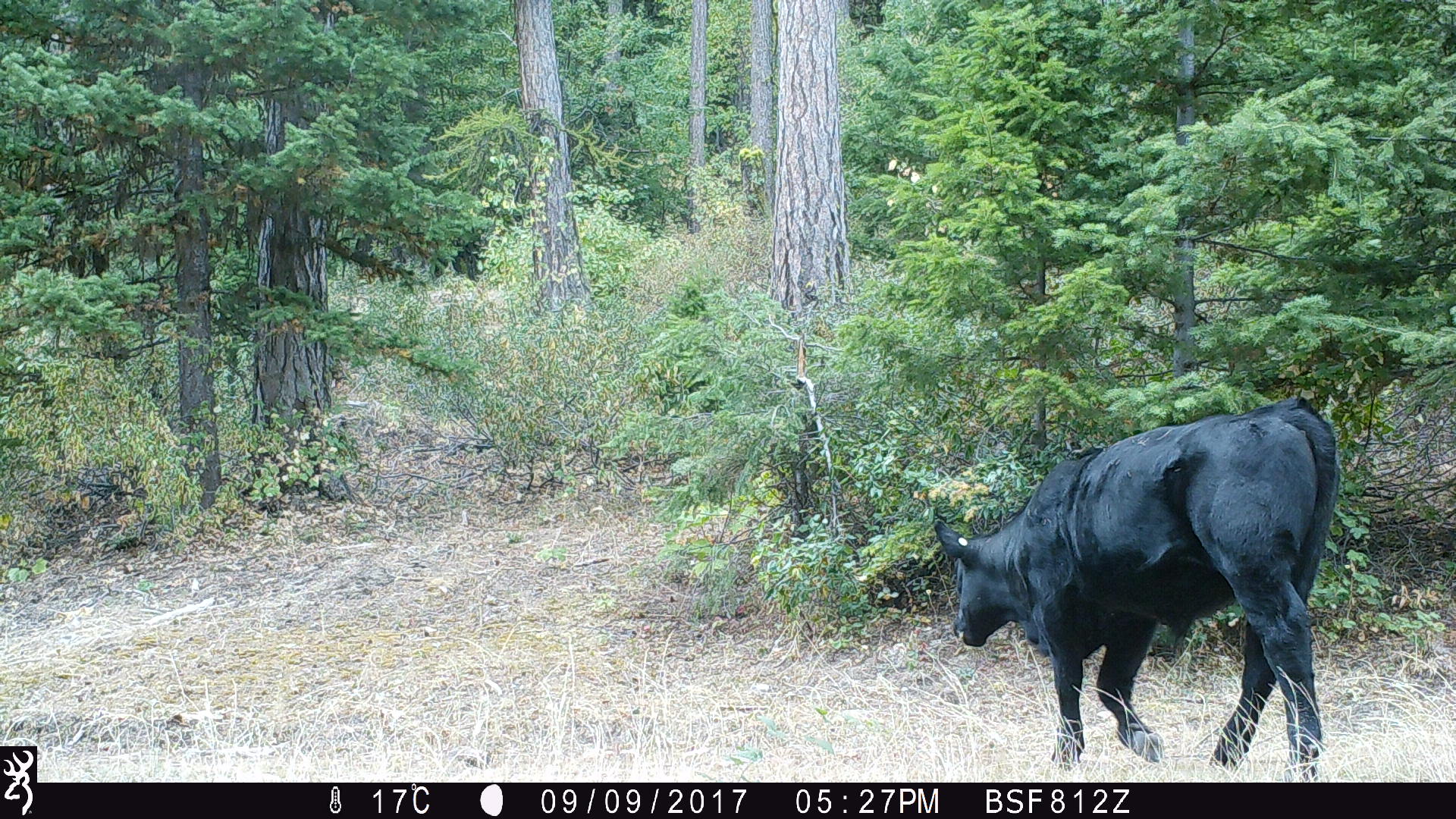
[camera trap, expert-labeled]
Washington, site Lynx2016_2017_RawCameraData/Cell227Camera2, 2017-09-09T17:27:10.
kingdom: Animalia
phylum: Chordata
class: Mammalia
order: Artiodactyla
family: Bovidae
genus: Bos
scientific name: Bos taurus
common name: domestic cattle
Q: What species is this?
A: Domestic cattle (Bos taurus).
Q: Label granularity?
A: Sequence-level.